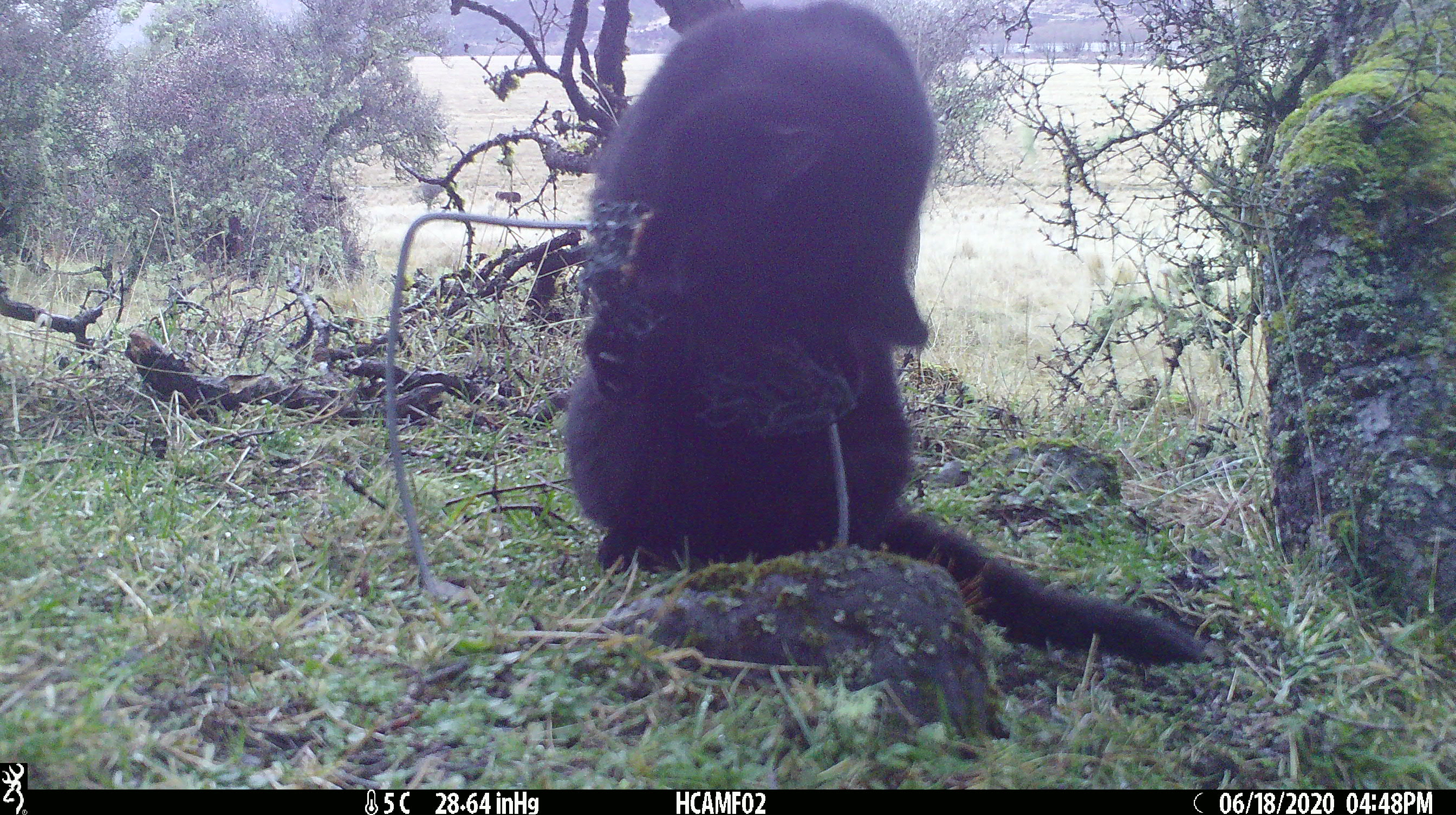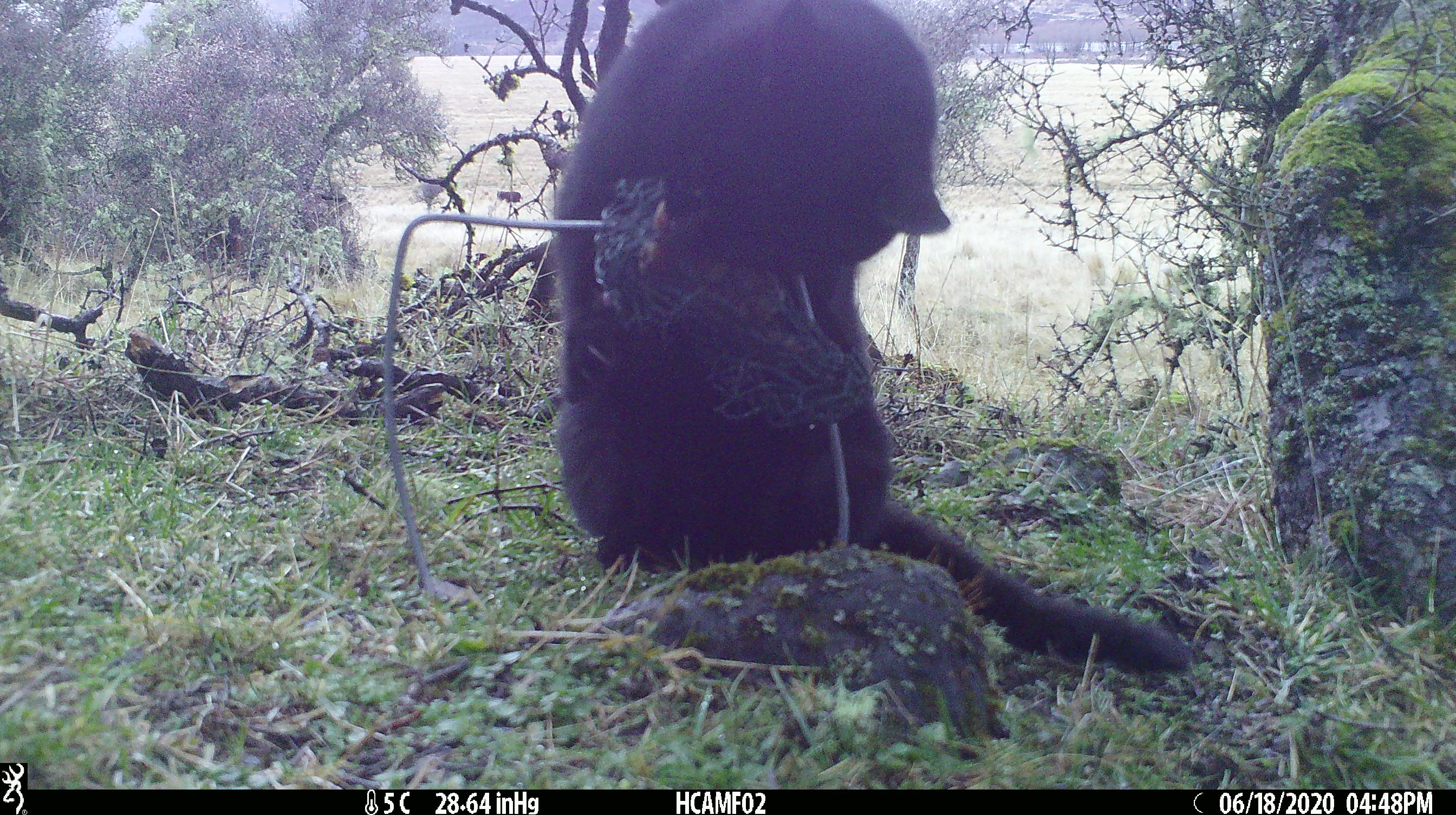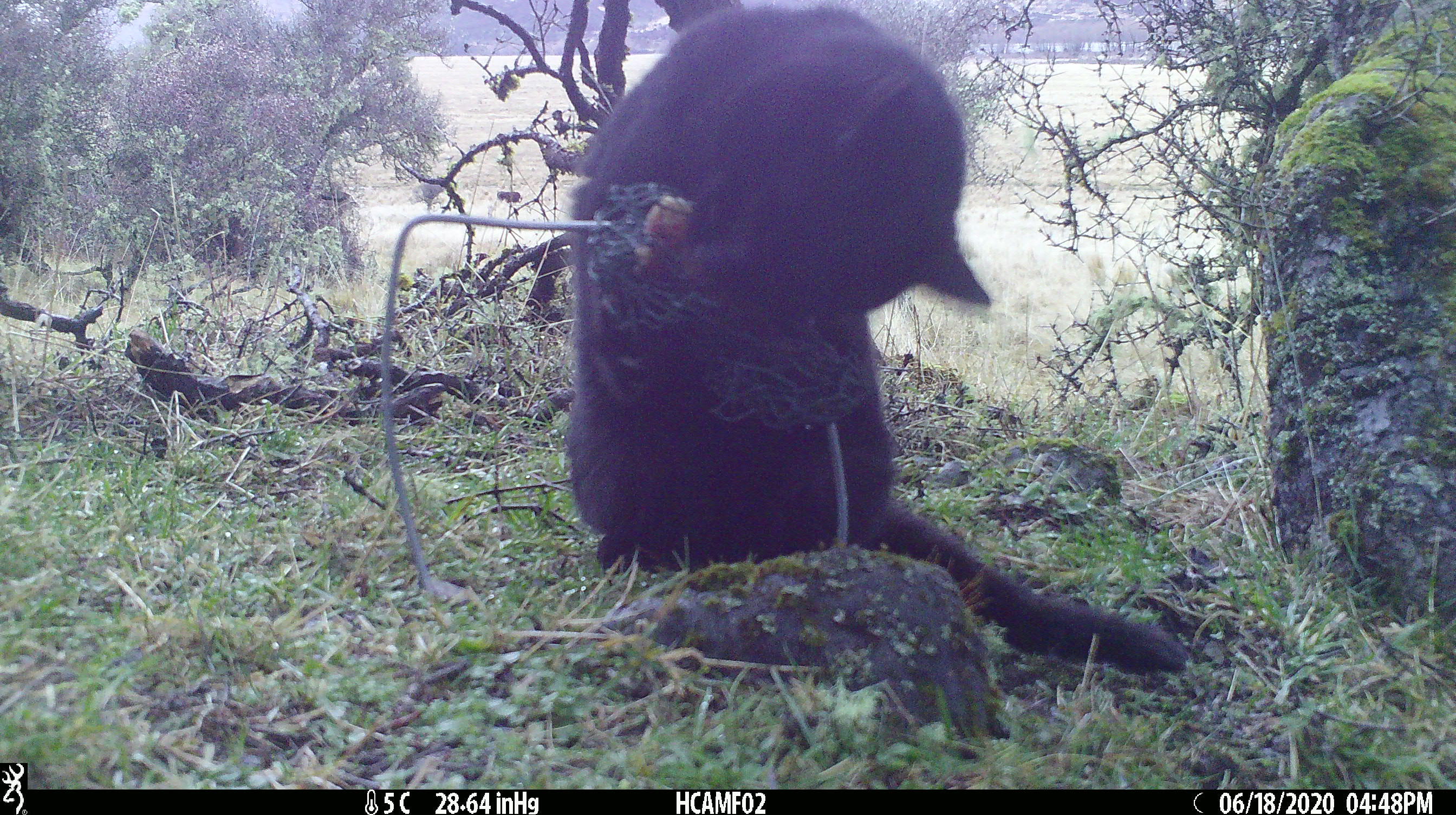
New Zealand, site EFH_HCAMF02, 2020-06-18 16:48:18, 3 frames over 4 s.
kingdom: Animalia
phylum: Chordata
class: Mammalia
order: Carnivora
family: Felidae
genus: Felis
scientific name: Felis catus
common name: domestic cat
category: cat